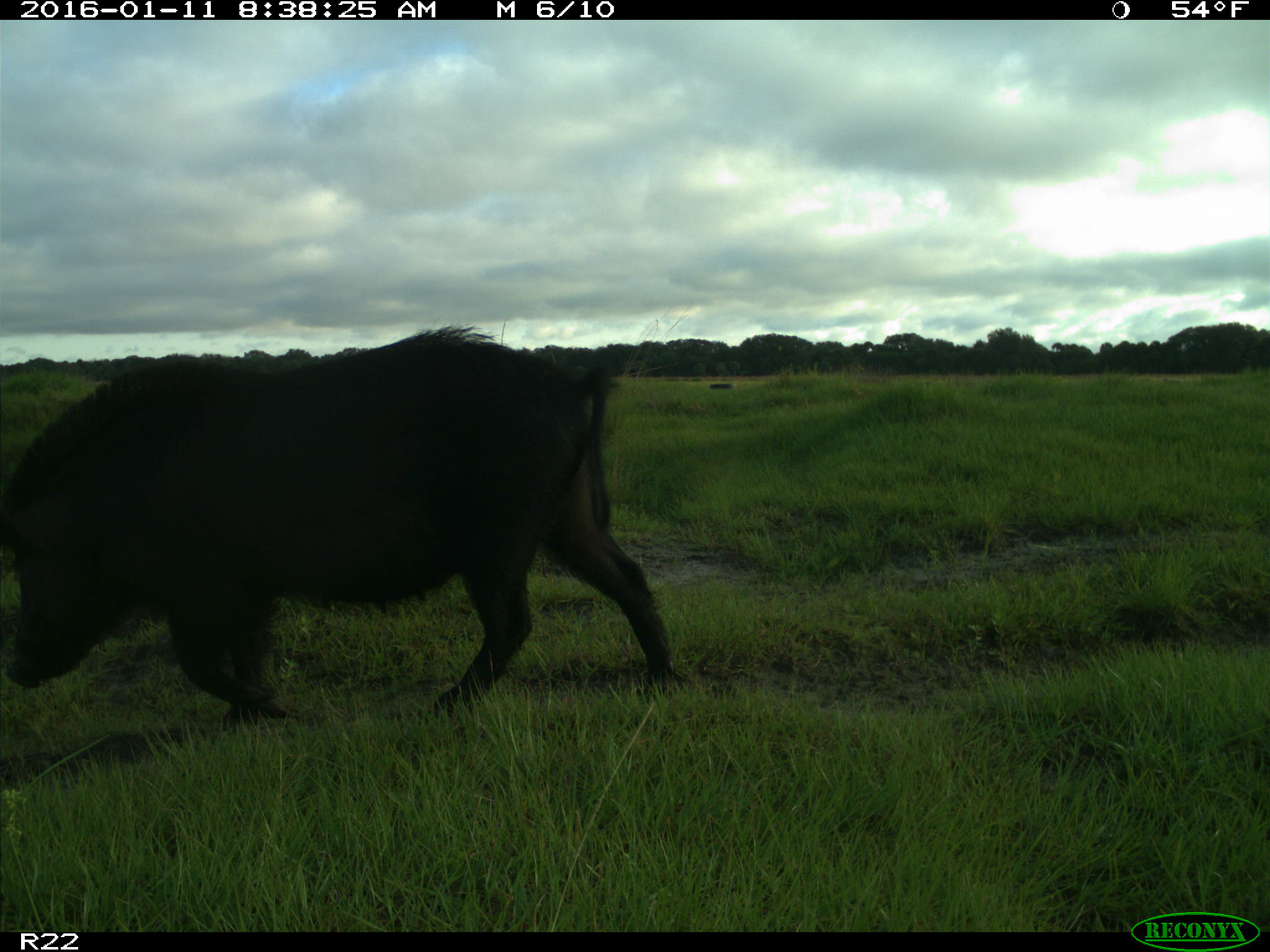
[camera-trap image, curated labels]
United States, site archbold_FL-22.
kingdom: Animalia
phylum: Chordata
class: Mammalia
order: Artiodactyla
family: Suidae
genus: Sus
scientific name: Sus scrofa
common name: wild boar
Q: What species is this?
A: Sus scrofa (wild boar).